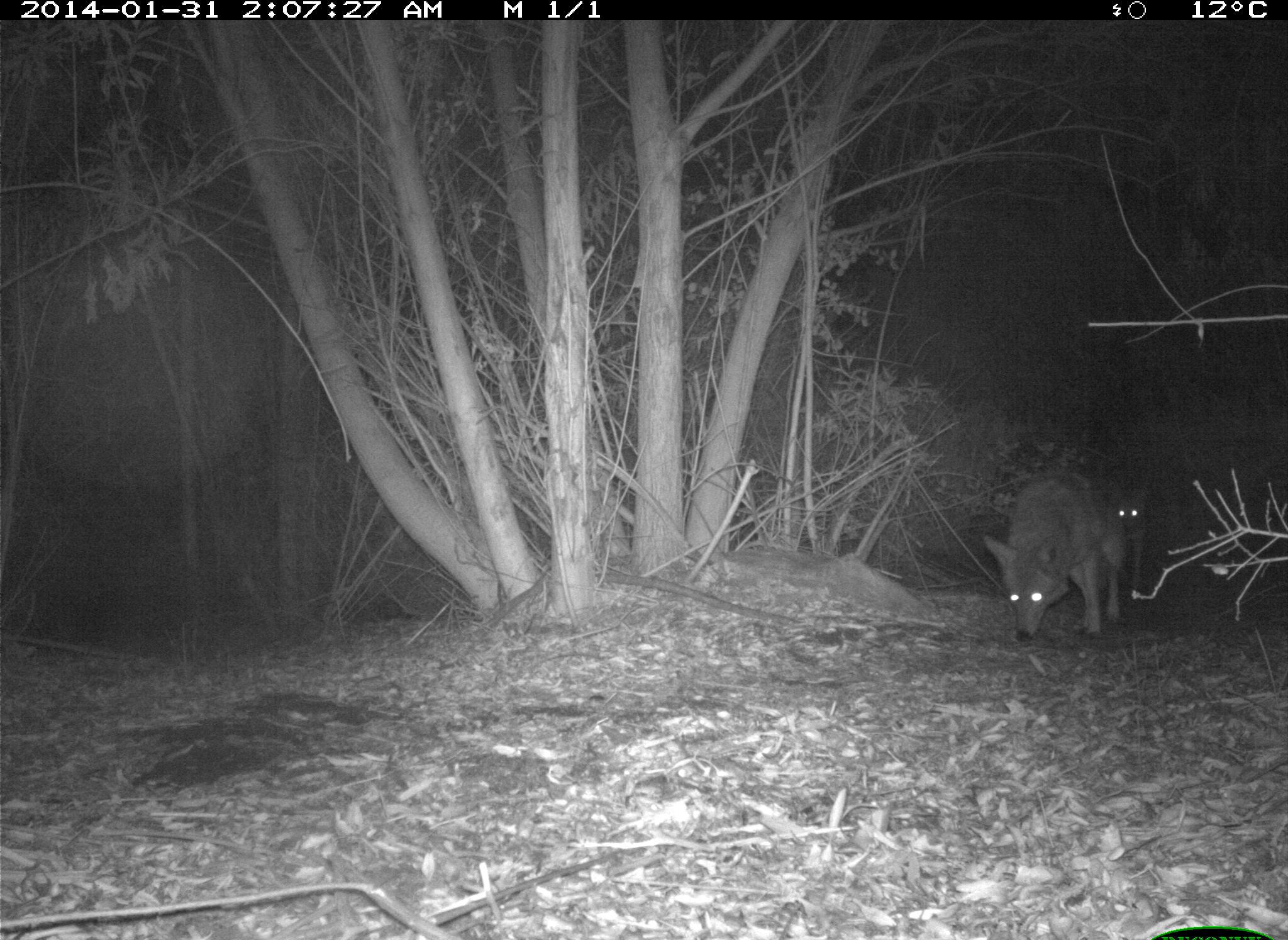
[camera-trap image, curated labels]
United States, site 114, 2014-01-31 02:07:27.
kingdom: Animalia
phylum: Chordata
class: Mammalia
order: Carnivora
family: Canidae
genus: Canis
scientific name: Canis latrans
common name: coyote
Coyote (Canis latrans).